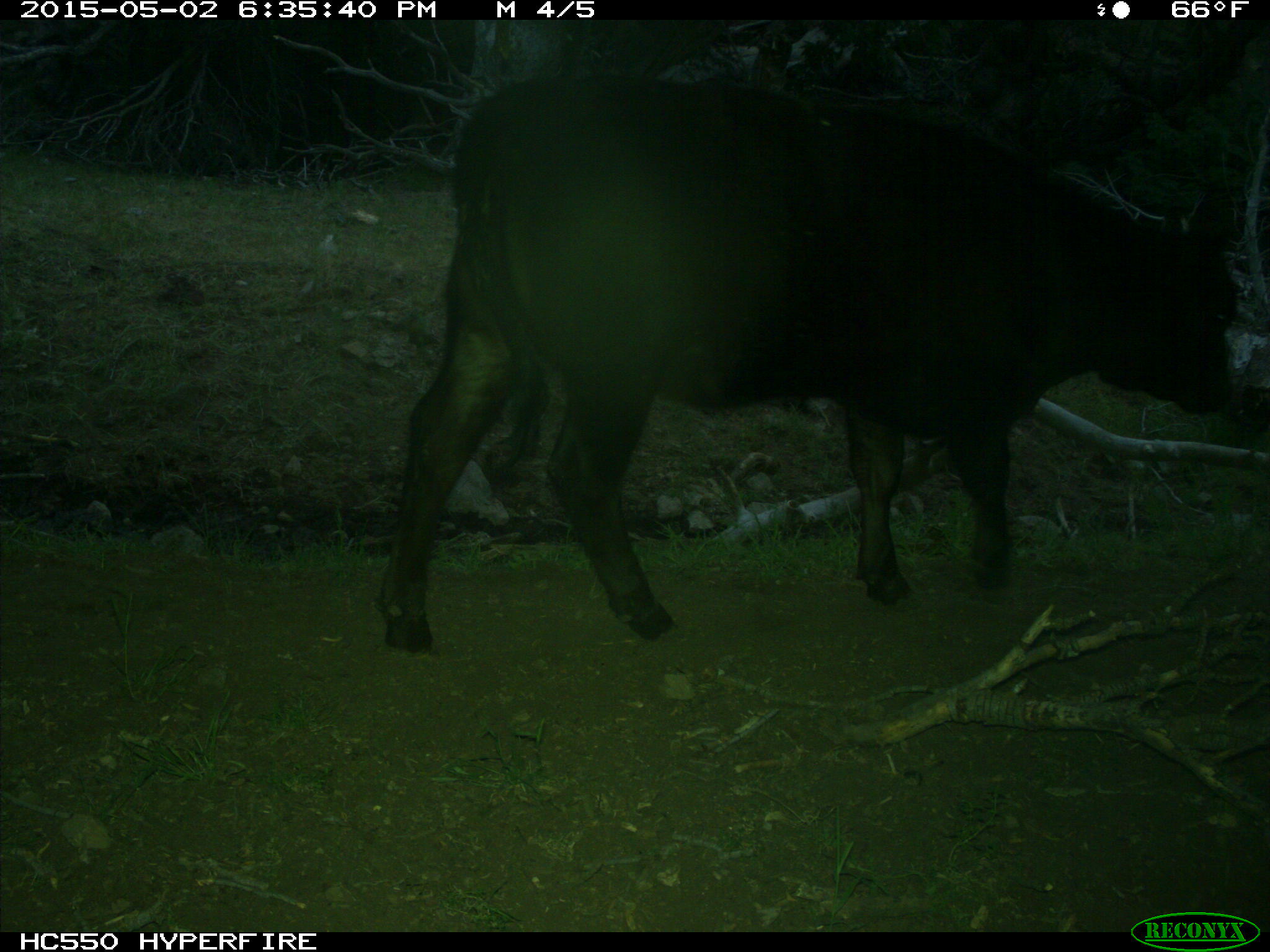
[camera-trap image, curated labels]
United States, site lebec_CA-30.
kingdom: Animalia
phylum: Chordata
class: Mammalia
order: Artiodactyla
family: Bovidae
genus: Bos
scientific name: Bos taurus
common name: domestic cow